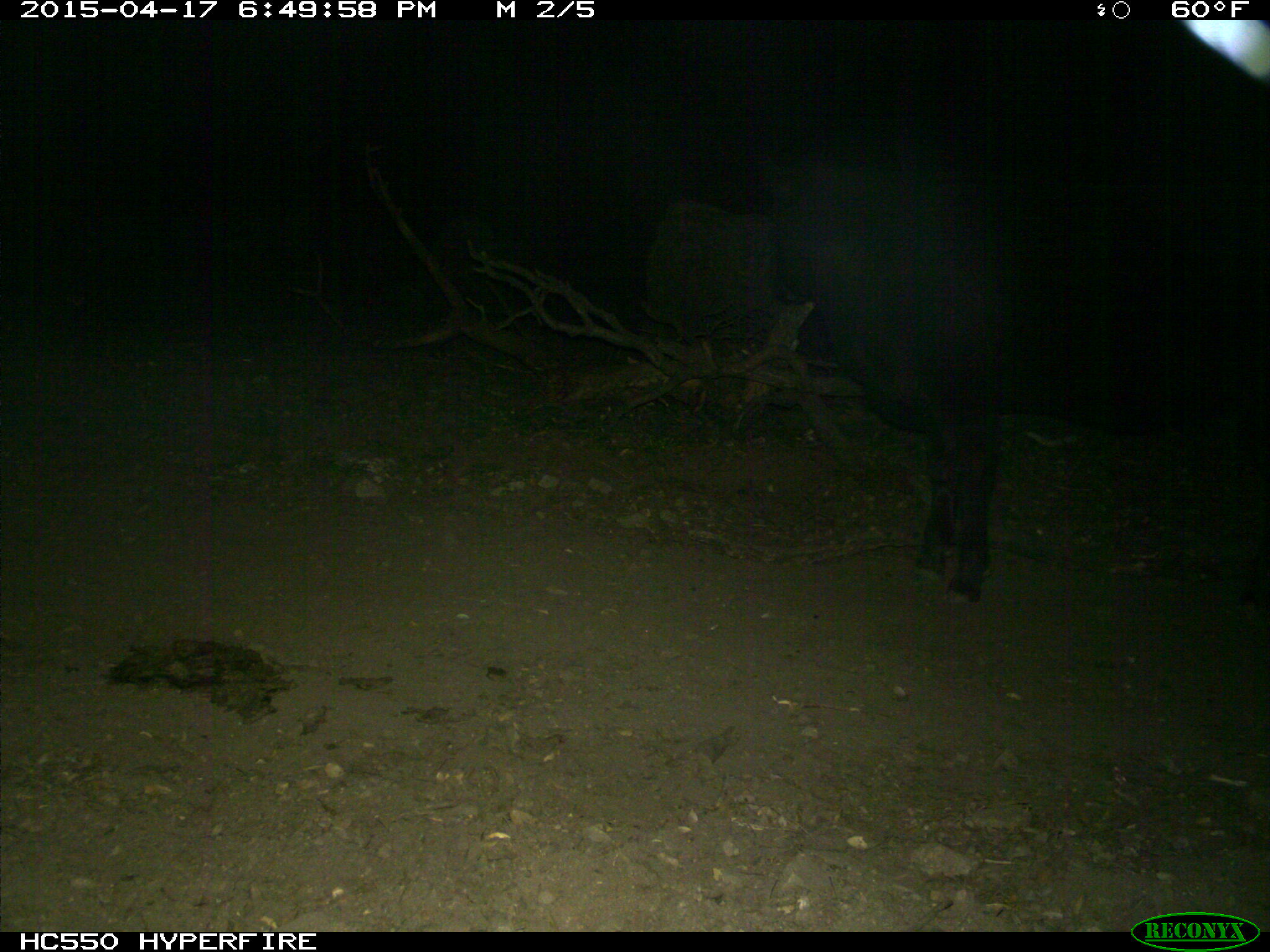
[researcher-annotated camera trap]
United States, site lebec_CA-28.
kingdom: Animalia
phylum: Chordata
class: Mammalia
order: Artiodactyla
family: Bovidae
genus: Bos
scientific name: Bos taurus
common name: domestic cow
Bos taurus (domestic cow).